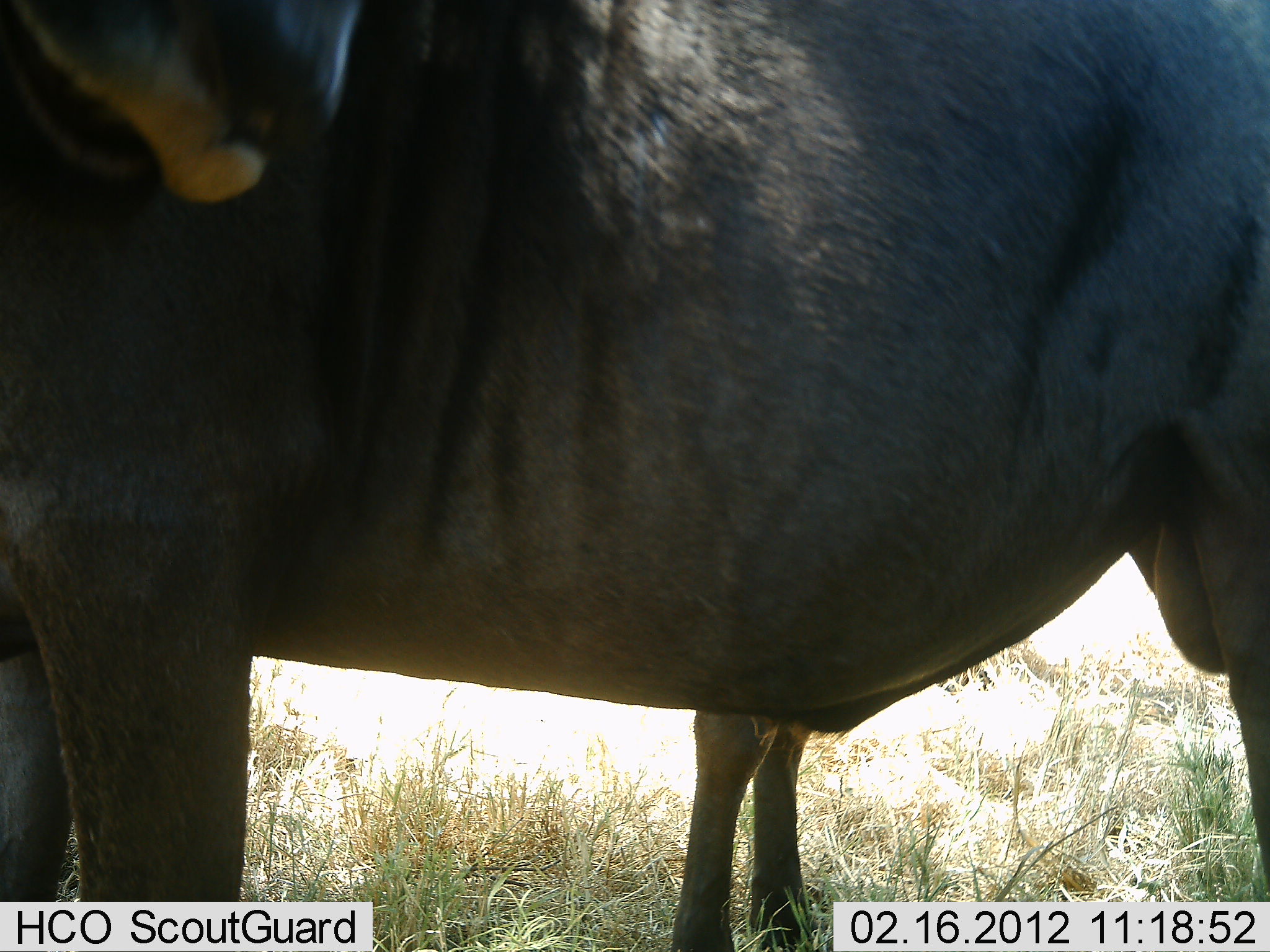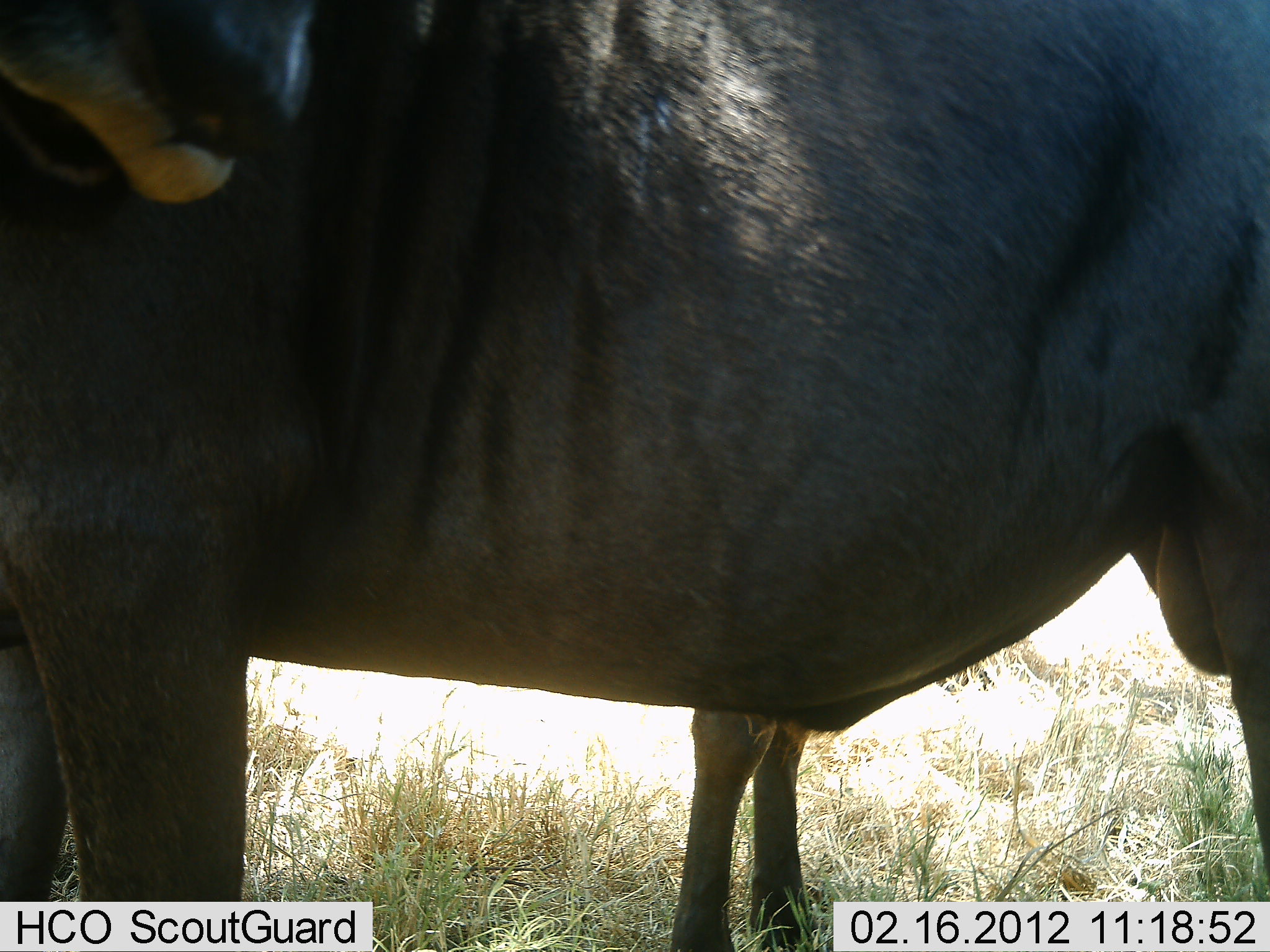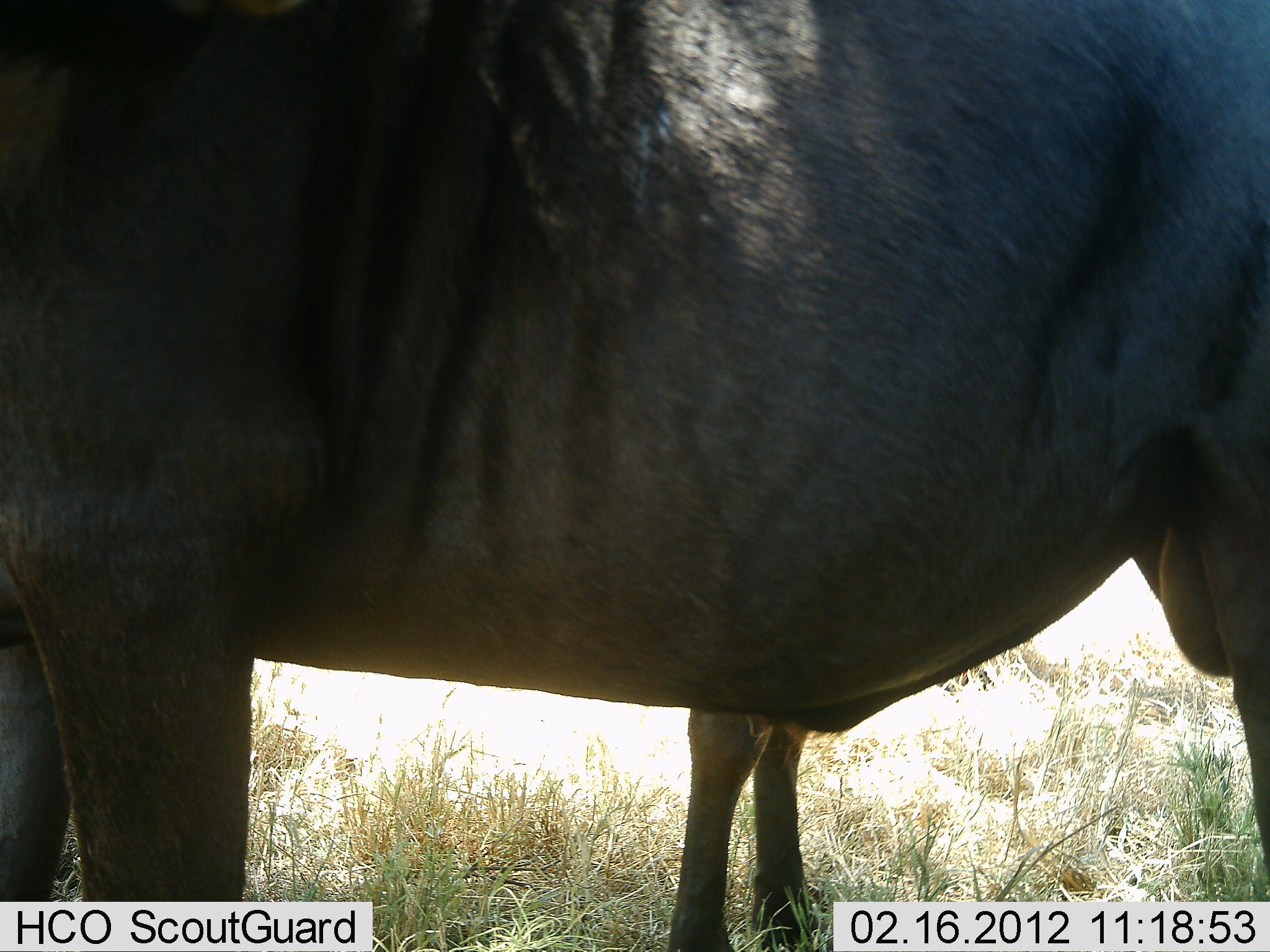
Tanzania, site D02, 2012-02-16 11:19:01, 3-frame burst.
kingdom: Animalia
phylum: Chordata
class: Mammalia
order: Artiodactyla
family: Bovidae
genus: Connochaetes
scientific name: Connochaetes taurinus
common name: blue wildebeest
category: wildebeest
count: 2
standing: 100%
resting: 4%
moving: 0%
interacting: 0%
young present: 9%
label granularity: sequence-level